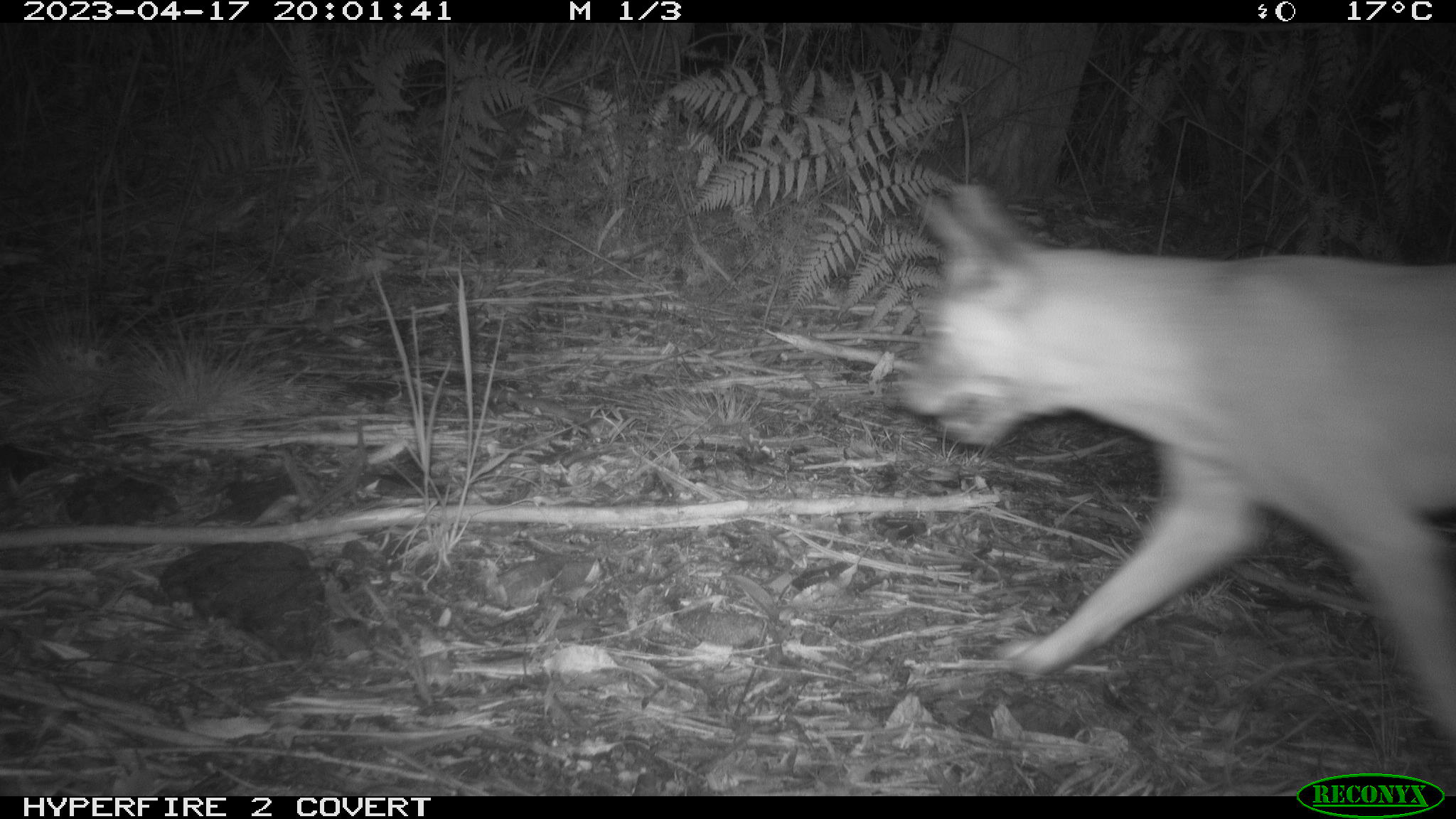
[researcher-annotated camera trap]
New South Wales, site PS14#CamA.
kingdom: Animalia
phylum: Chordata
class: Mammalia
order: Carnivora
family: Canidae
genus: Canis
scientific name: Canis familiaris dingo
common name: dingo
Dingo (Canis familiaris dingo).